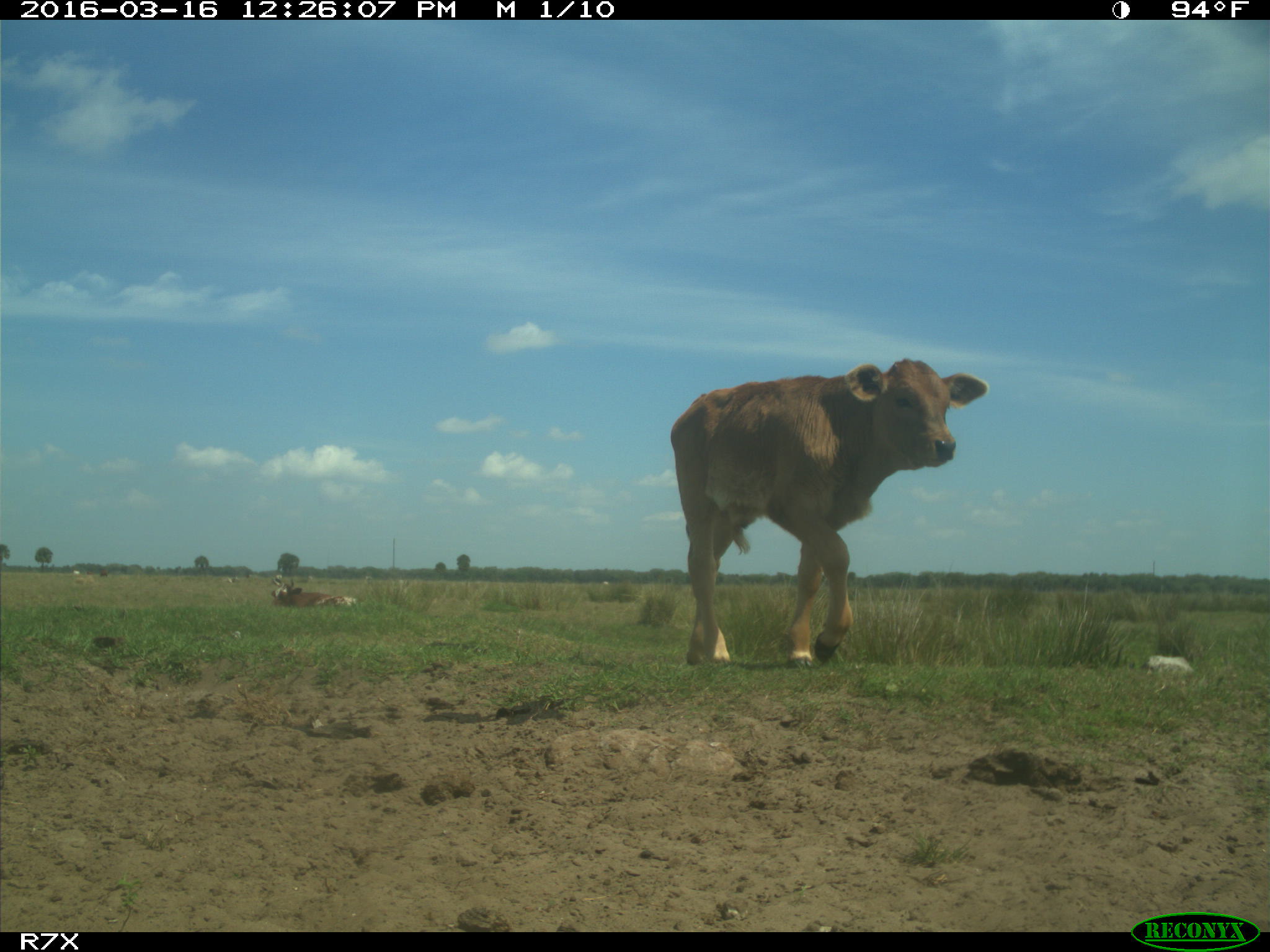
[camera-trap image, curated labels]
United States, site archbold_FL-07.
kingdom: Animalia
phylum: Chordata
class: Mammalia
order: Artiodactyla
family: Bovidae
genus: Bos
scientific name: Bos taurus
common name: domestic cow